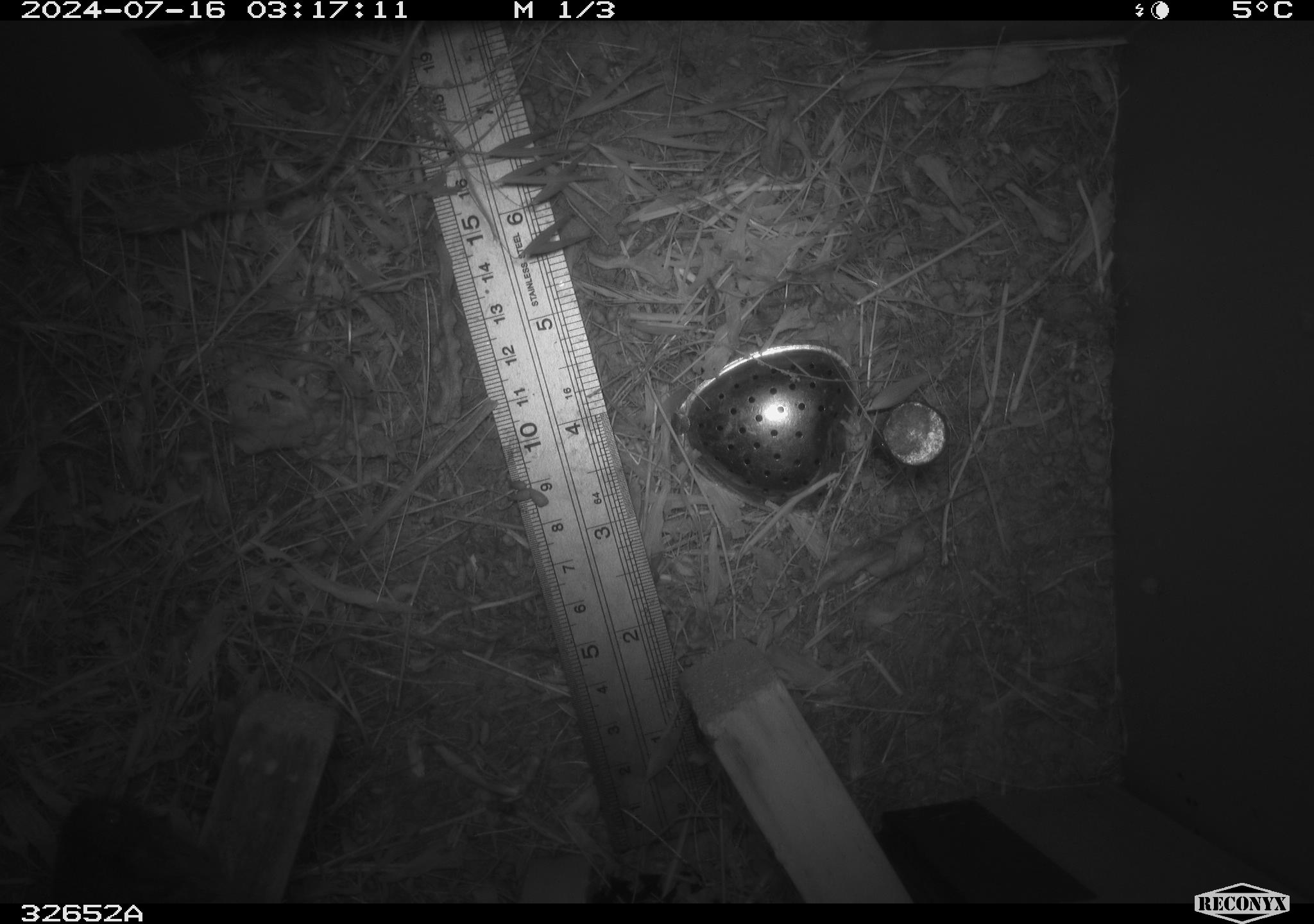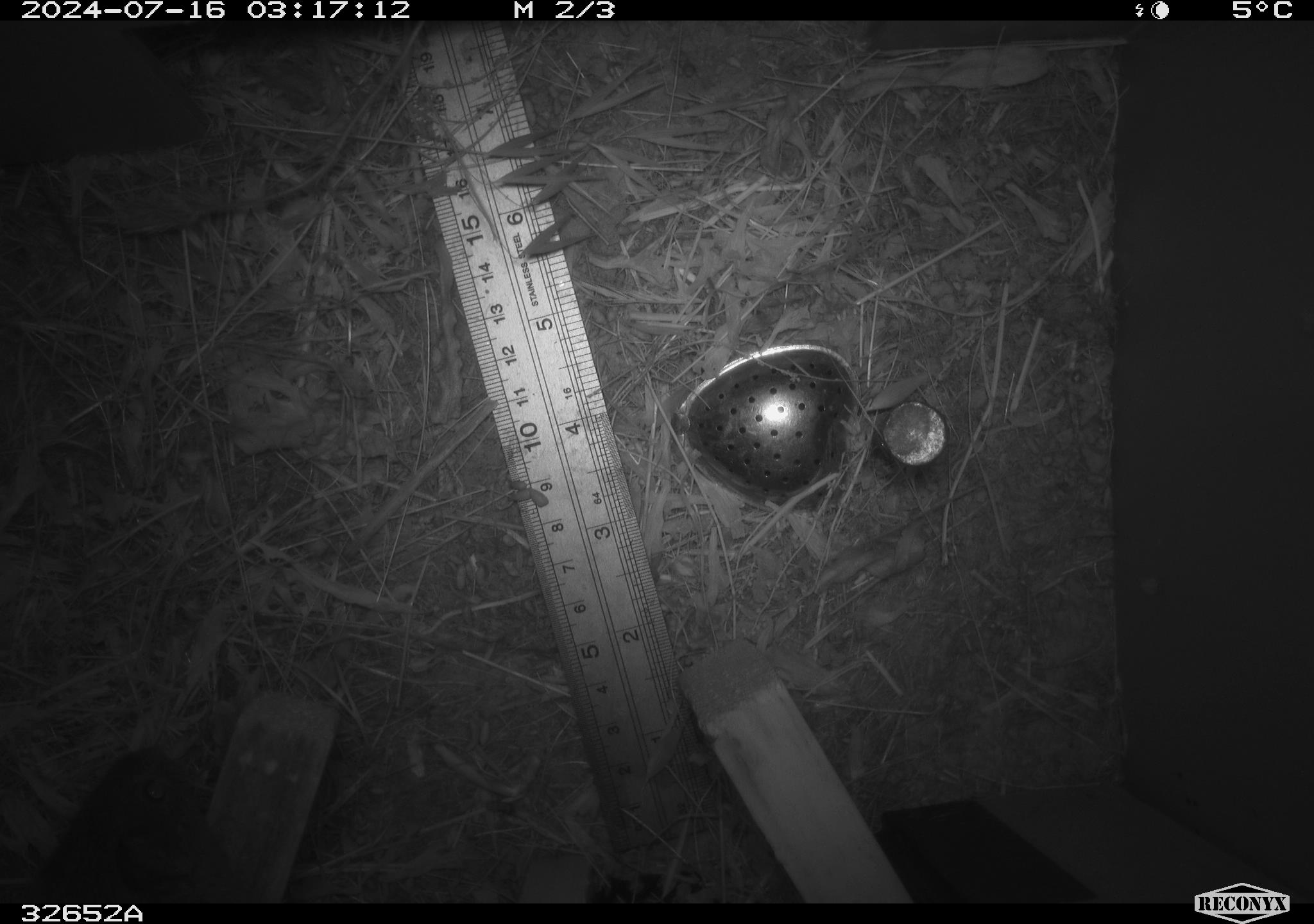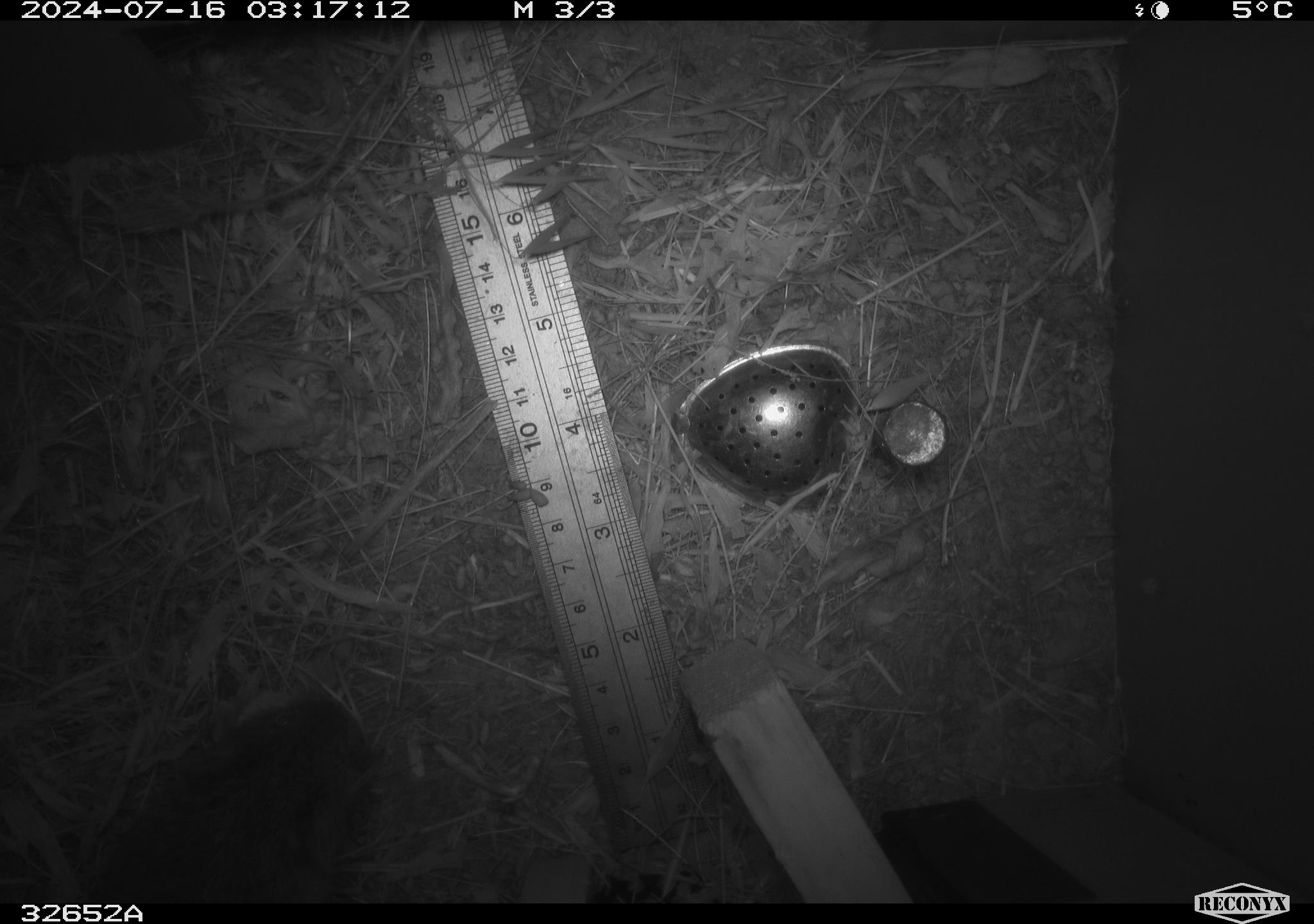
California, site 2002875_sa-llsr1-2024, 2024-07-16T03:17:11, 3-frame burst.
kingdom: Animalia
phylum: Chordata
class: Mammalia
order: Rodentia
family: Cricetidae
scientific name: Arvicolinae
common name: voles, lemmings, and muskrats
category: arvicolinae subfamily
Arvicolinae subfamily (voles, lemmings, and muskrats) (Arvicolinae).